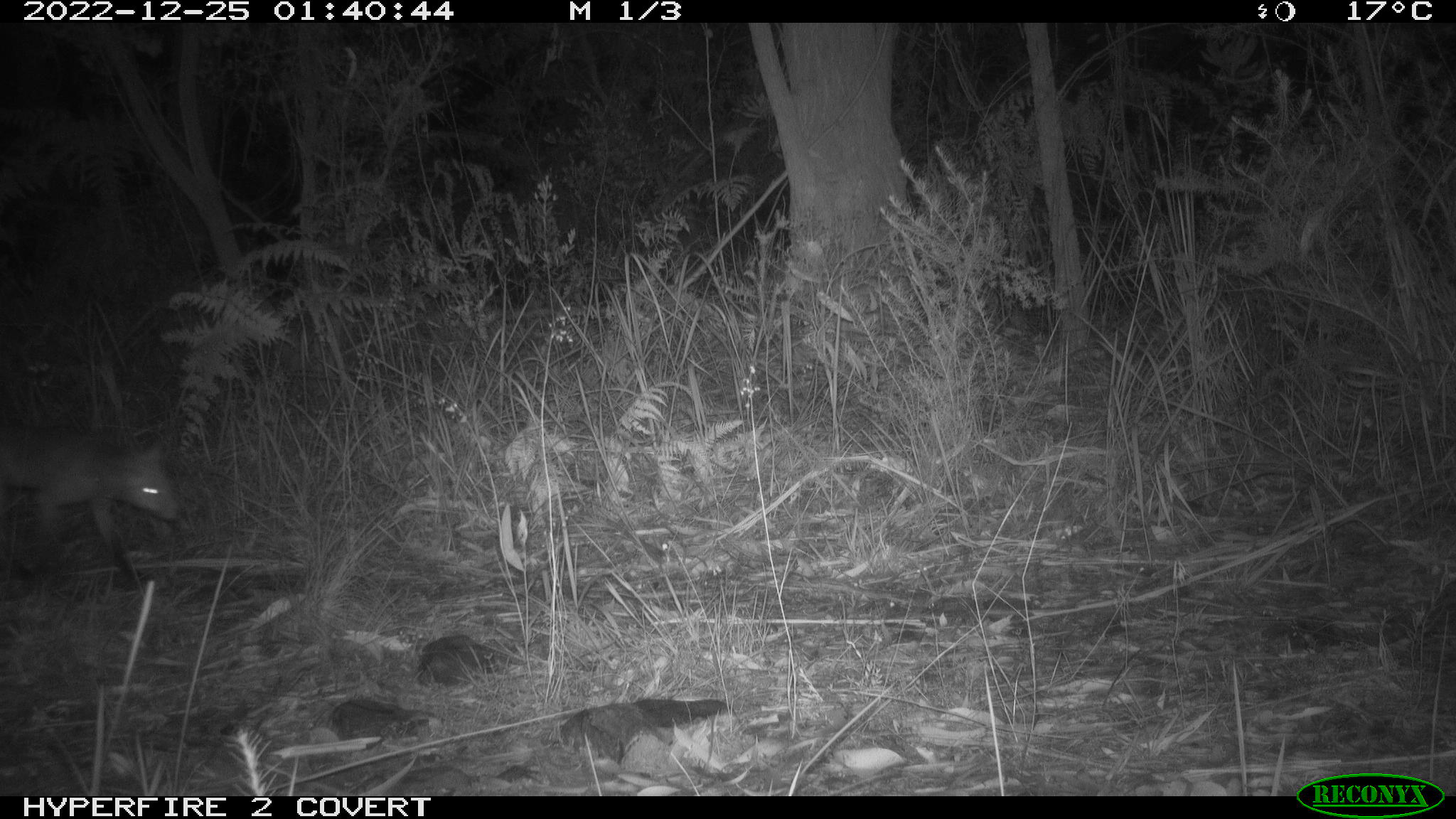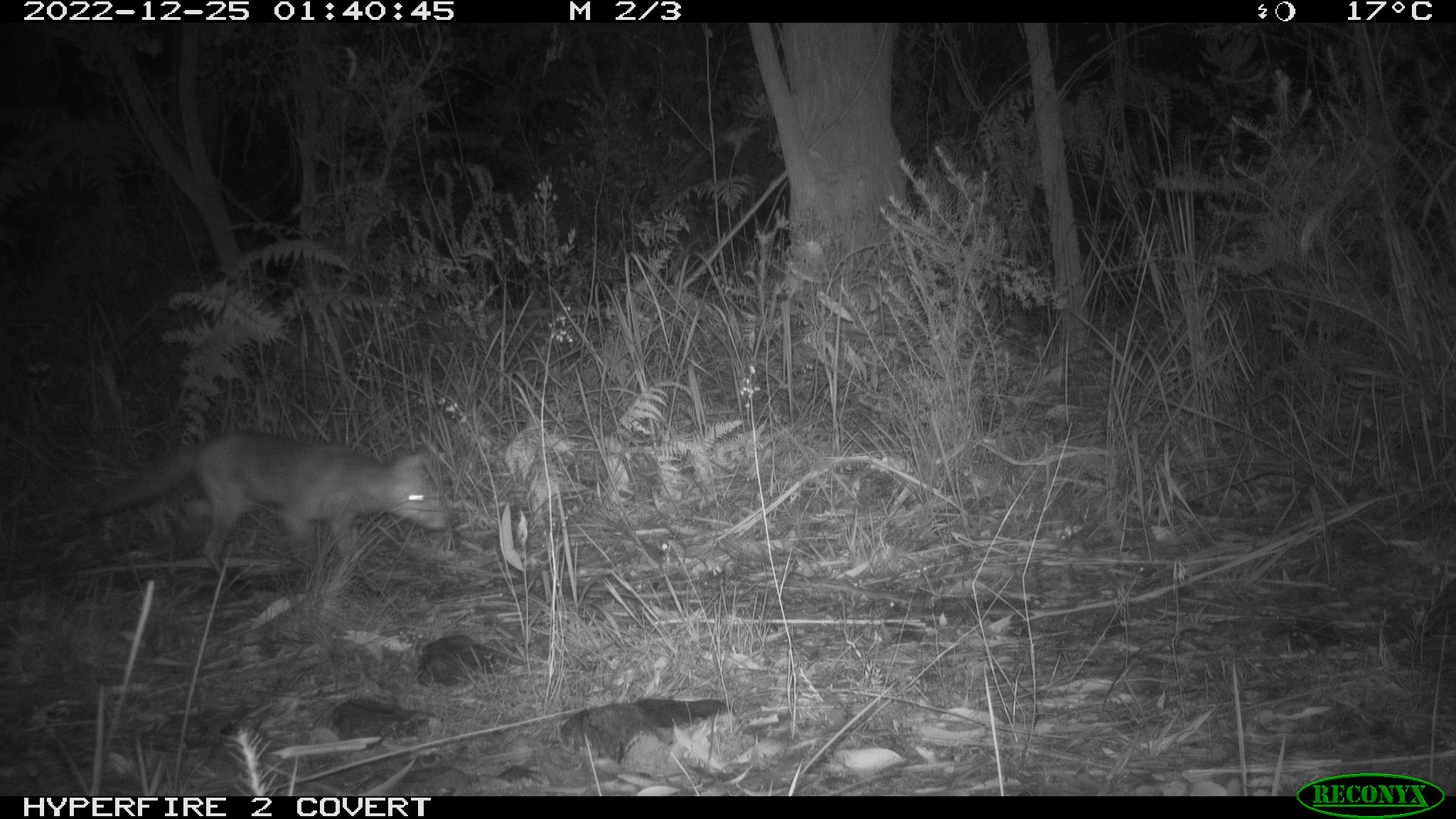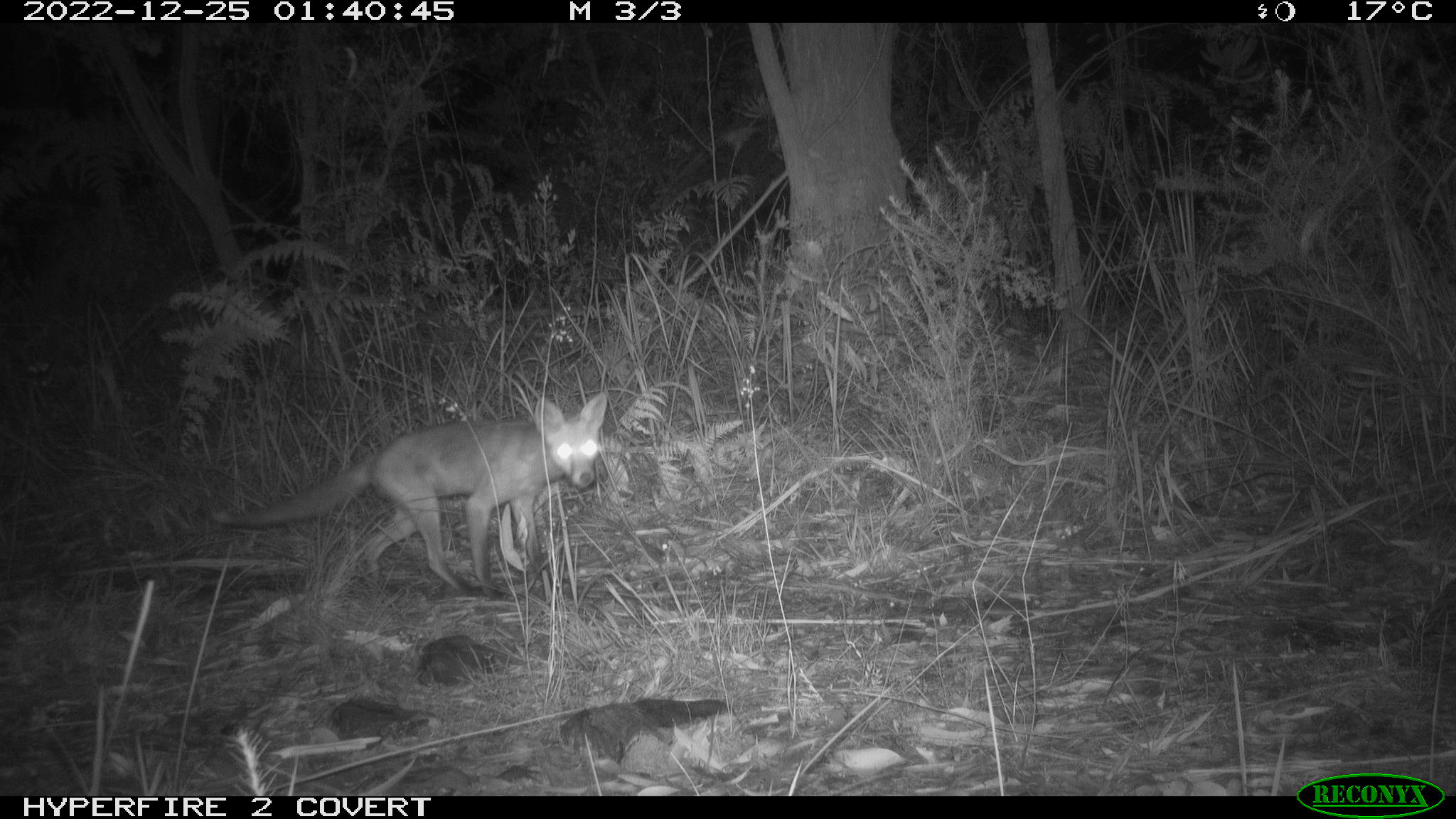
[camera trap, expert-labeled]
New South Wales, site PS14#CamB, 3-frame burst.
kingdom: Animalia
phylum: Chordata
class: Mammalia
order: Carnivora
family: Canidae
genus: Vulpes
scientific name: Vulpes vulpes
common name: red fox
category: fox